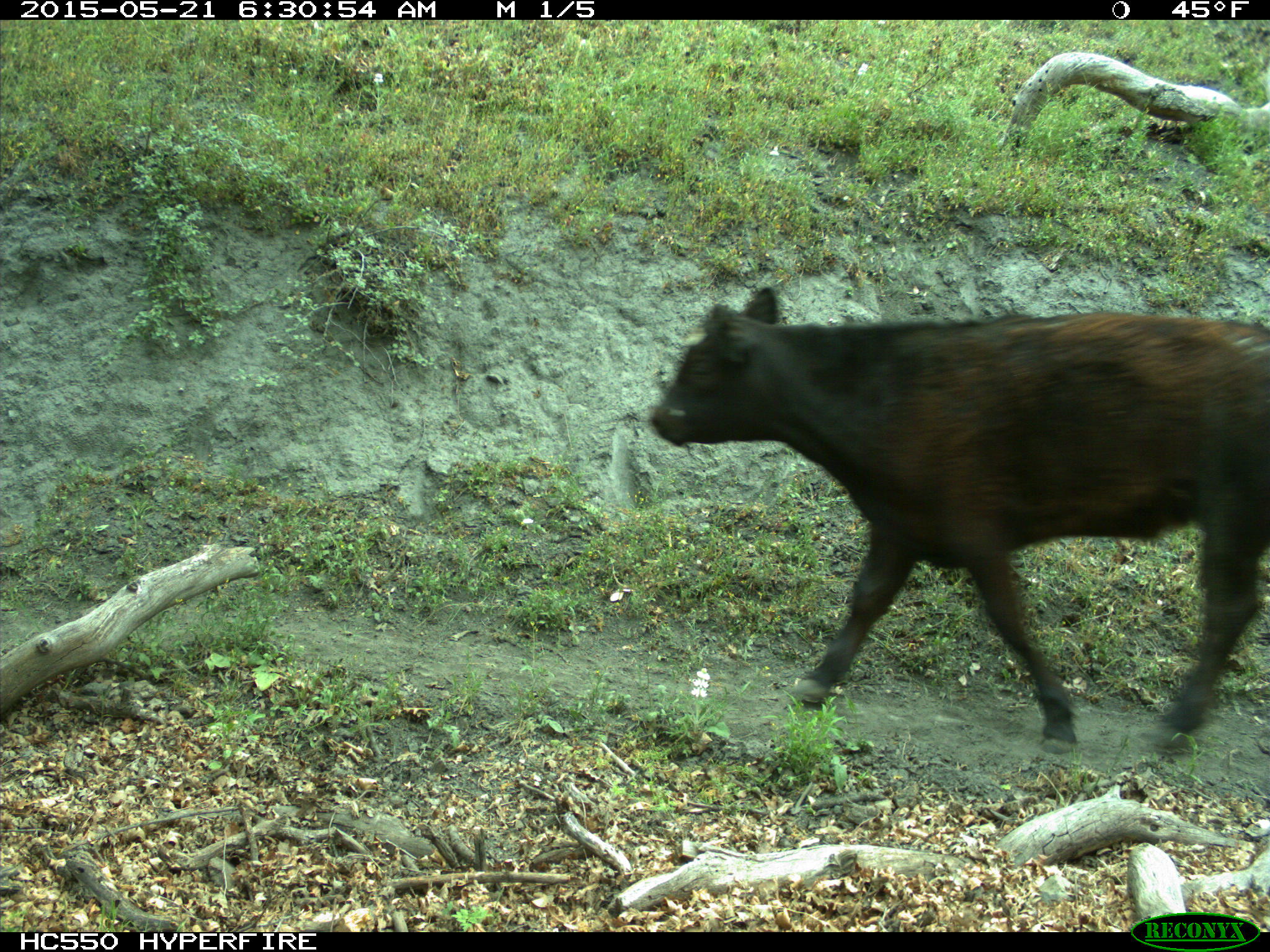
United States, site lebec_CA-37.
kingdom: Animalia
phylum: Chordata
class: Mammalia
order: Artiodactyla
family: Bovidae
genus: Bos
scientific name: Bos taurus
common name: domestic cow